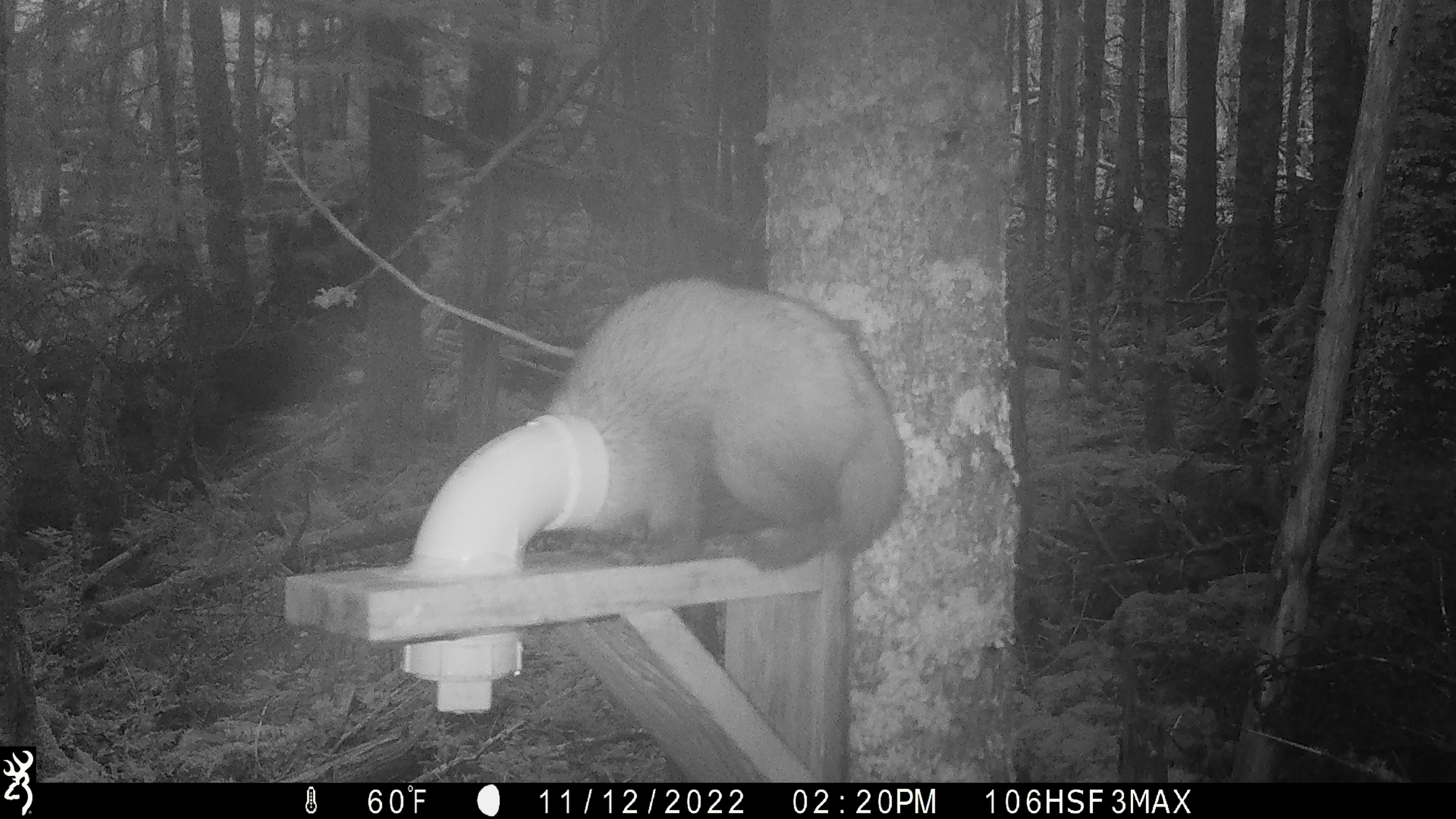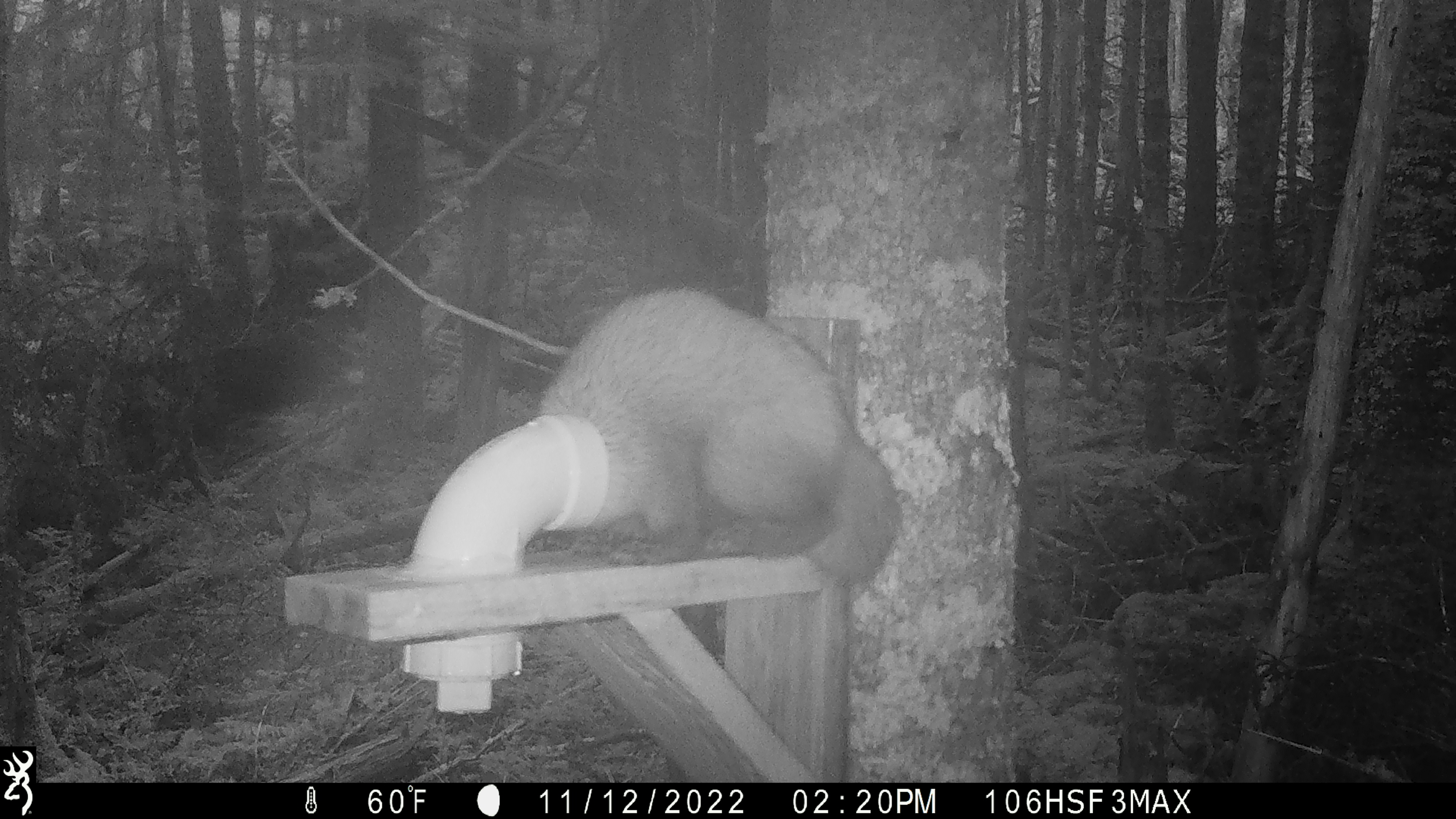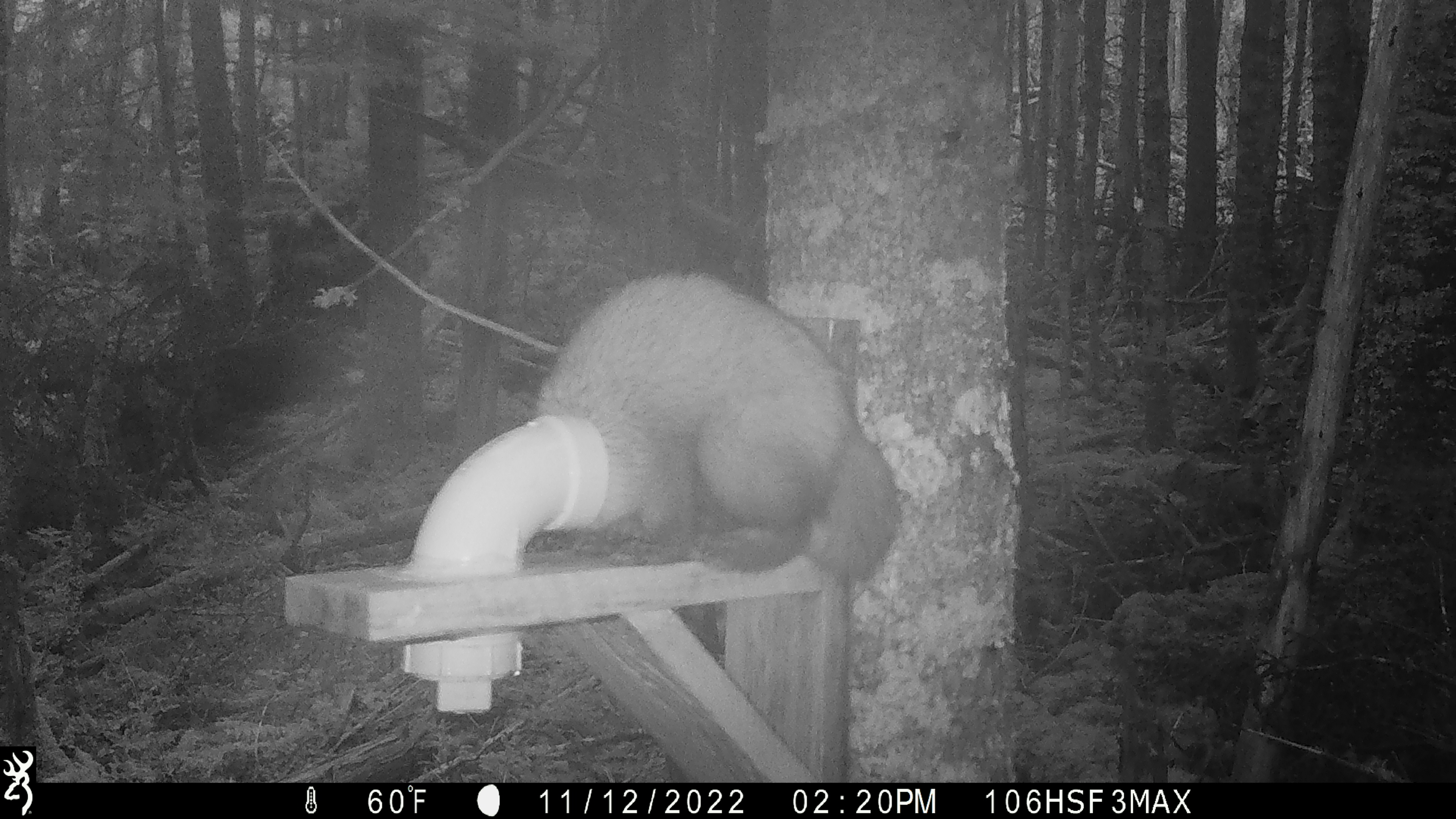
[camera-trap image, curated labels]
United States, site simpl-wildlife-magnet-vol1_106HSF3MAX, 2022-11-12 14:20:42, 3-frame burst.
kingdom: Animalia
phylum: Chordata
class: Mammalia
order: Carnivora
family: Mustelidae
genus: Martes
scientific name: Martes americana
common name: american marten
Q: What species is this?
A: American marten (Martes americana).